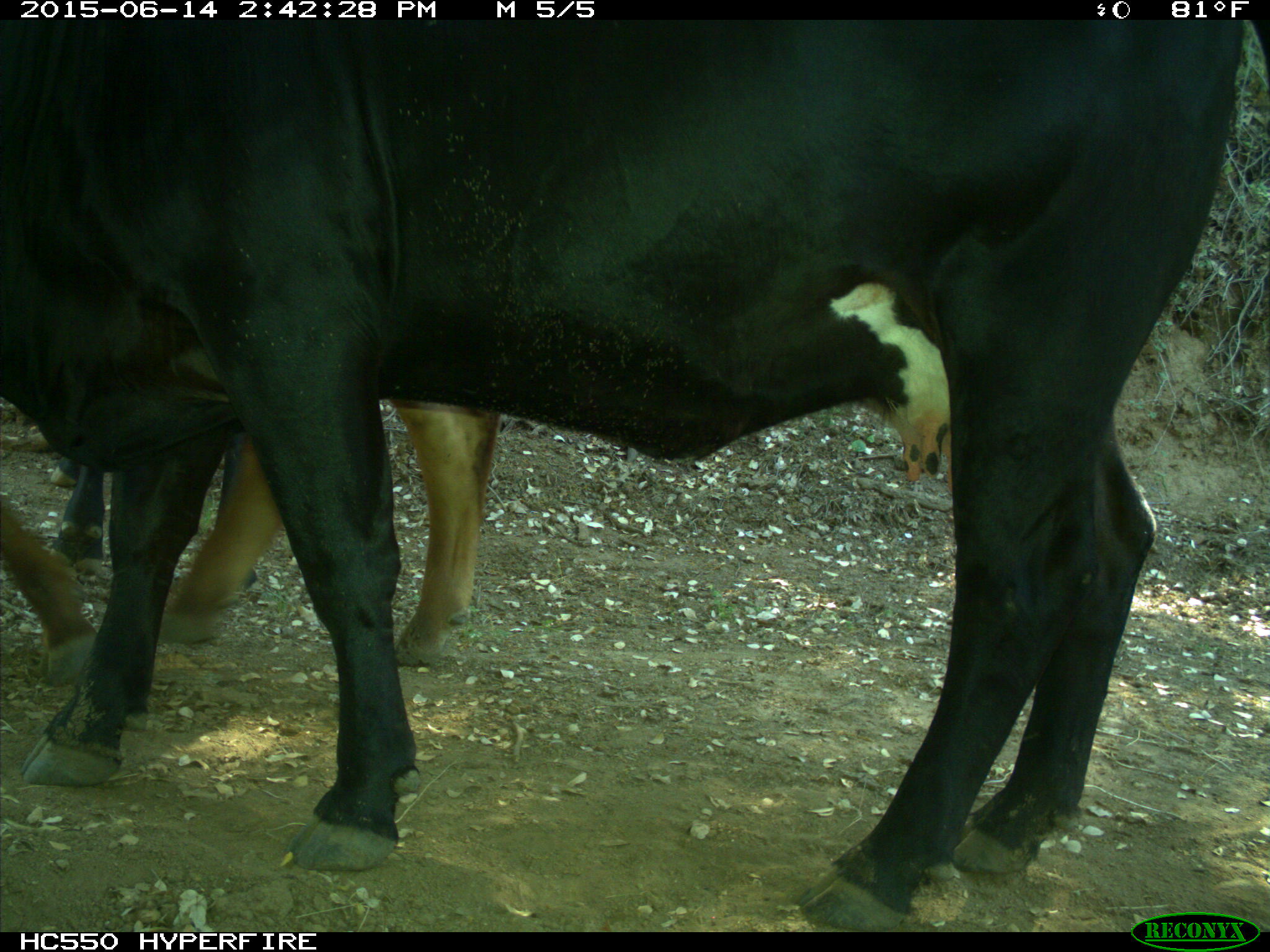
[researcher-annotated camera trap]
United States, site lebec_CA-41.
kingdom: Animalia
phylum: Chordata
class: Mammalia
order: Artiodactyla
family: Bovidae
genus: Bos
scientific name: Bos taurus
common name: domestic cow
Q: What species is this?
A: Bos taurus (domestic cow).